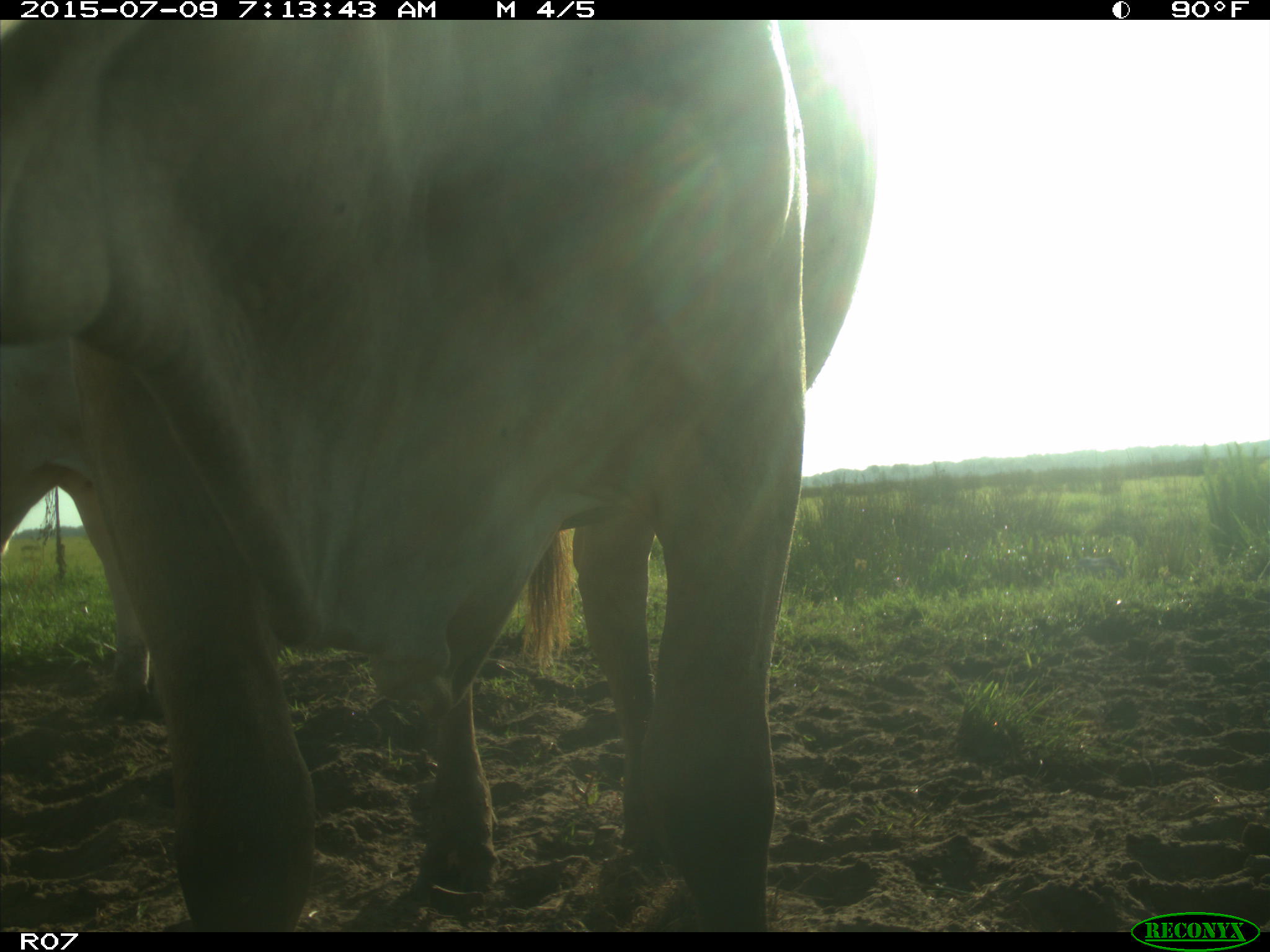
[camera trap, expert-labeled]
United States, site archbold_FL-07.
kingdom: Animalia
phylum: Chordata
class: Mammalia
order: Artiodactyla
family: Bovidae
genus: Bos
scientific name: Bos taurus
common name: domestic cow